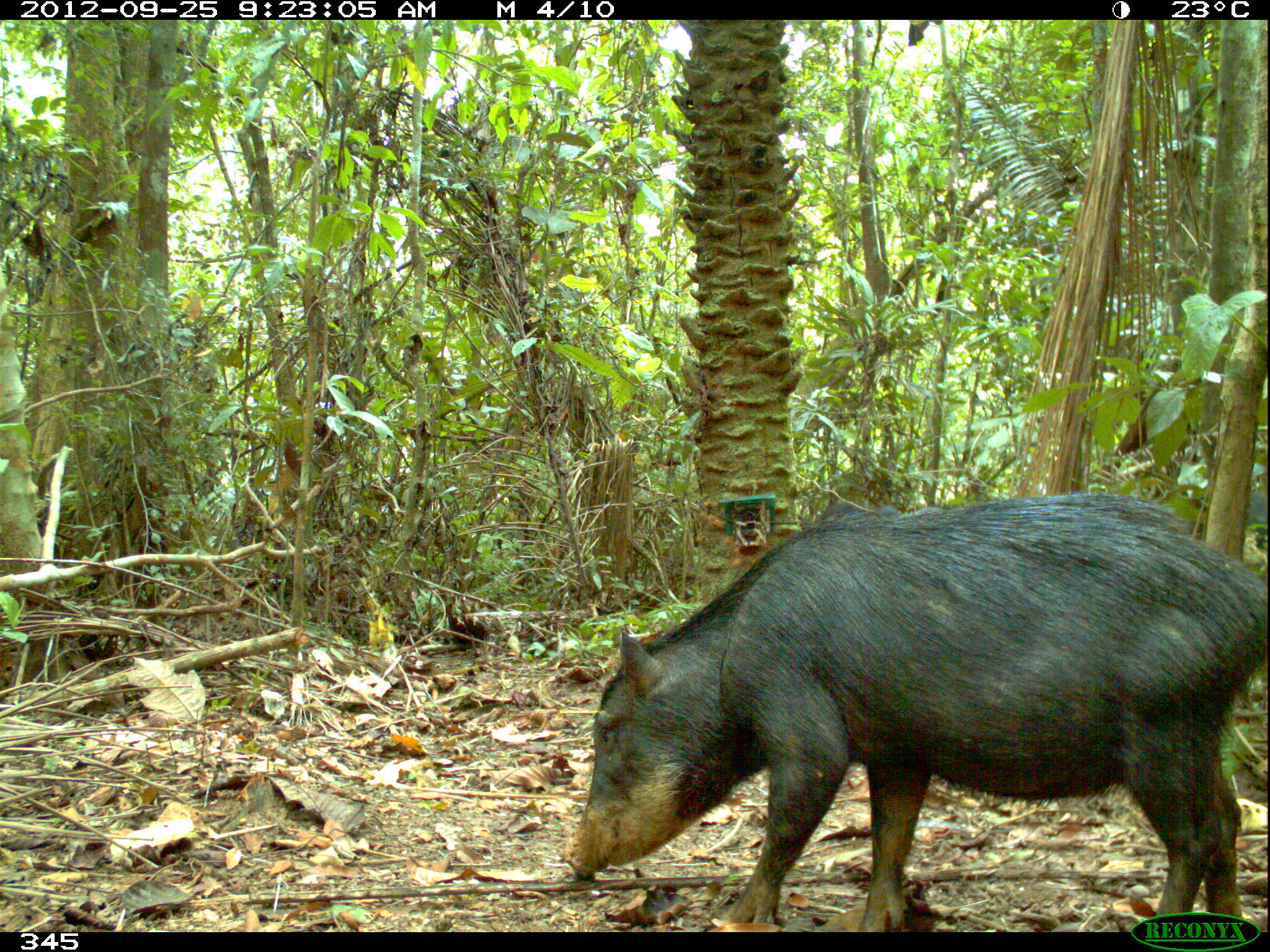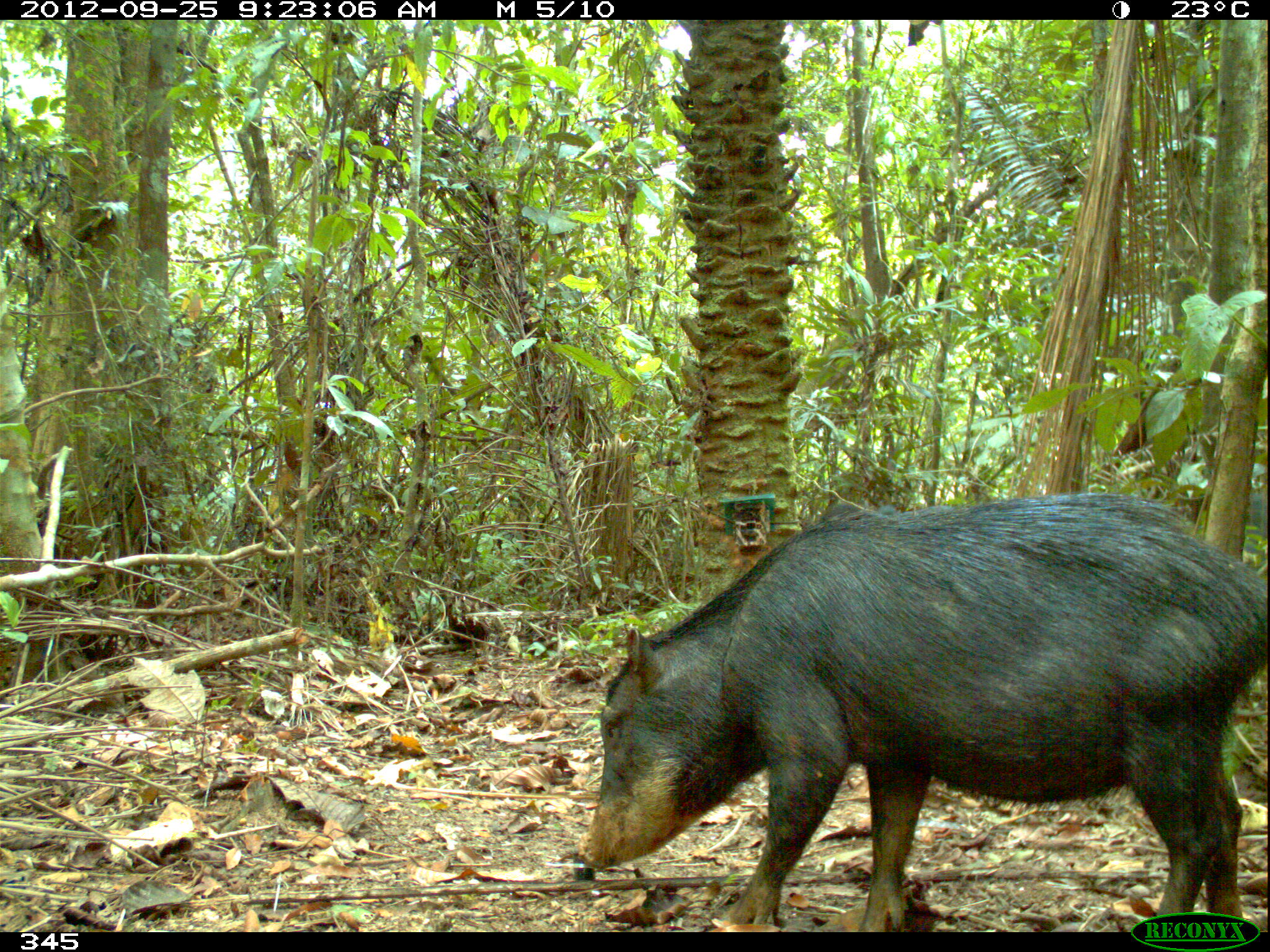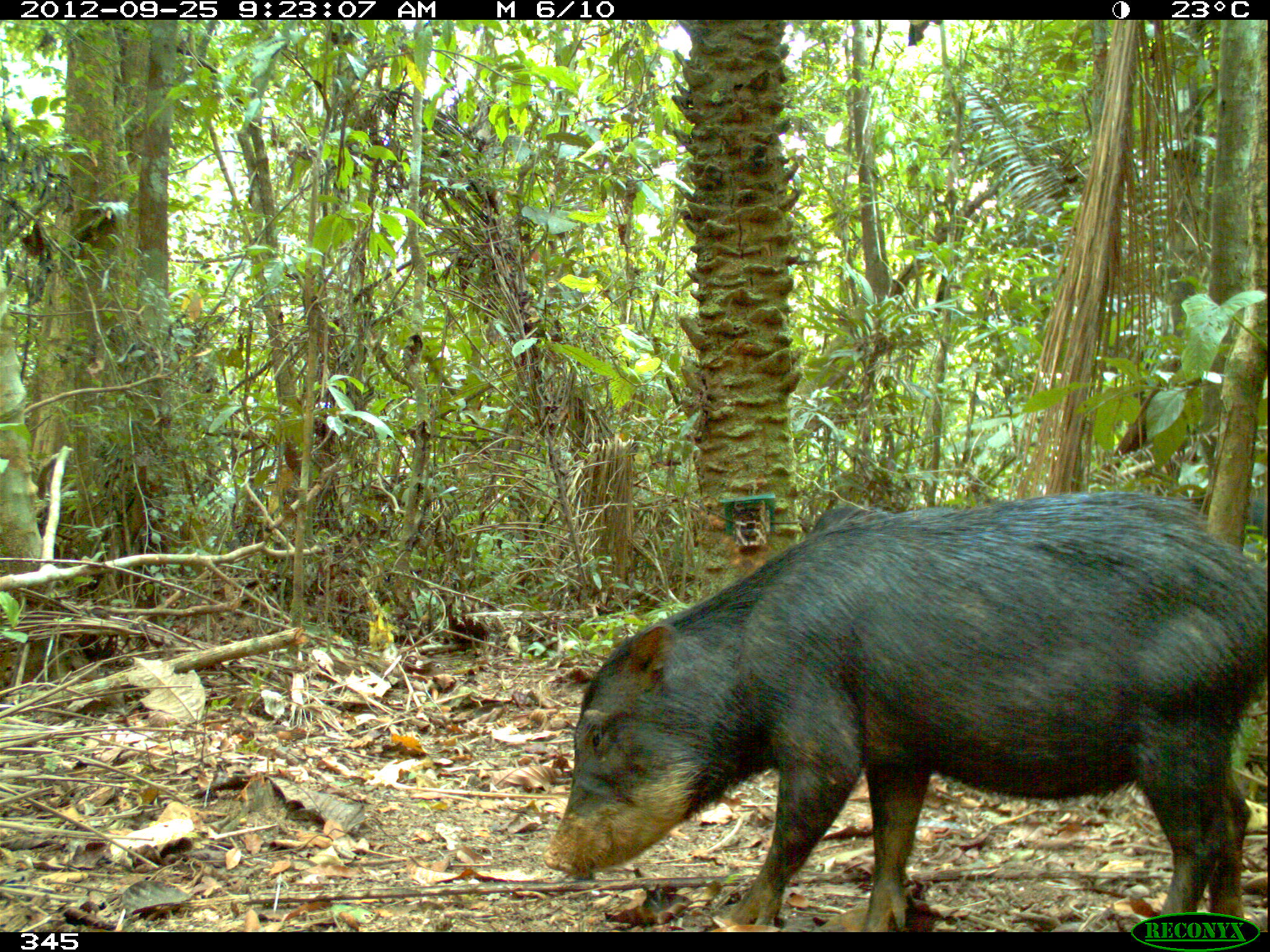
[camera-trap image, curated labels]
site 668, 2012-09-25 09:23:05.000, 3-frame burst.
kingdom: Animalia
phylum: Chordata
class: Mammalia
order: Artiodactyla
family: Tayassuidae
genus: Tayassu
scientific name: Tayassu pecari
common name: white-lipped peccary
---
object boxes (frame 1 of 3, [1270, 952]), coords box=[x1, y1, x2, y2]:
tayassu pecari: box=[560, 492, 1270, 932]; box=[1166, 471, 1262, 544]; box=[812, 500, 947, 524]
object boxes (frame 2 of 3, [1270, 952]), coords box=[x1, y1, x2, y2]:
tayassu pecari: box=[576, 491, 1270, 931]; box=[1189, 487, 1270, 569]; box=[820, 500, 956, 518]